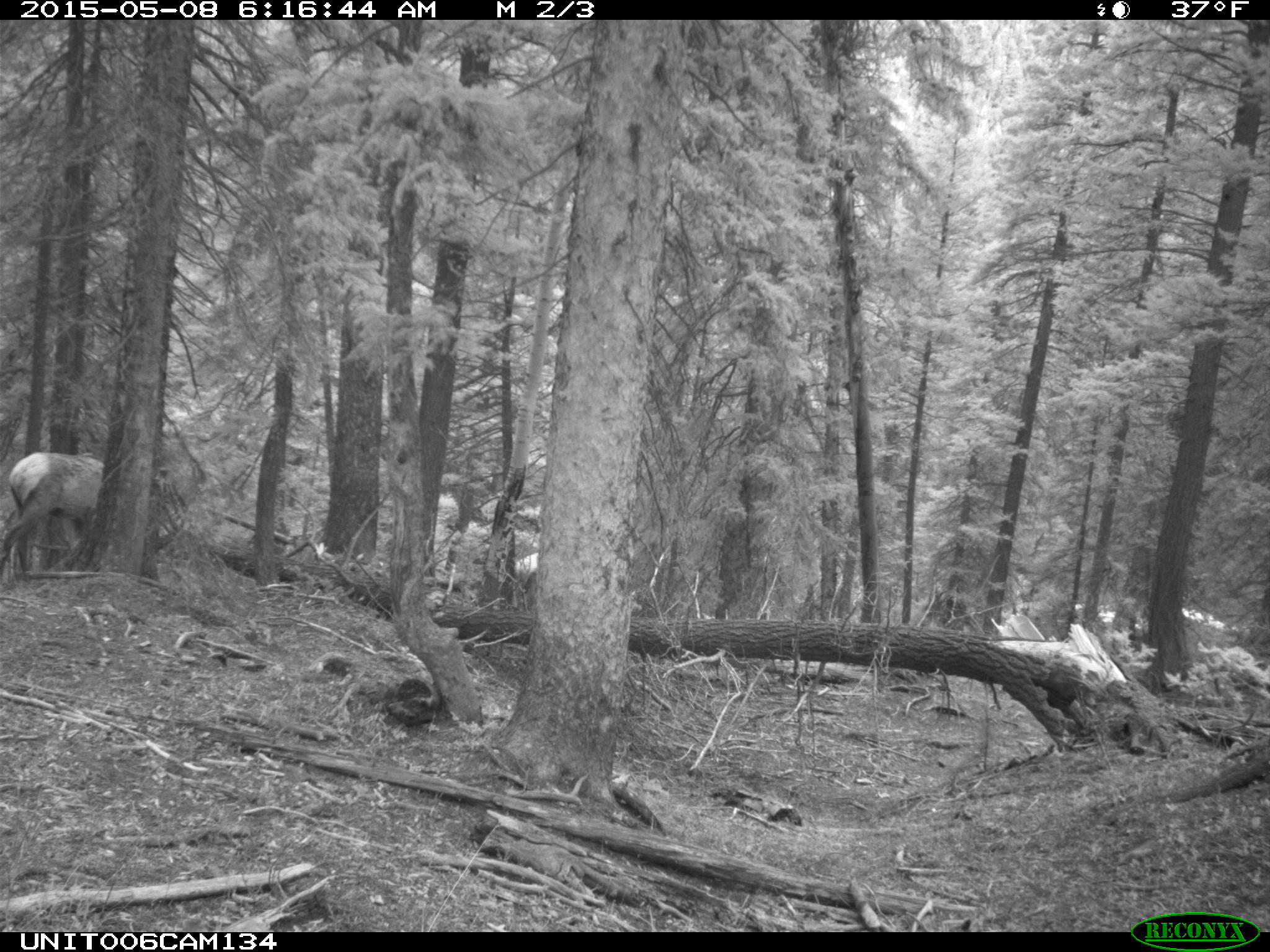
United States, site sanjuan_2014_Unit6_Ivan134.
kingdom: Animalia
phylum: Chordata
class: Mammalia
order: Artiodactyla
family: Cervidae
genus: Cervus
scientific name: Cervus elaphus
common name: red deer